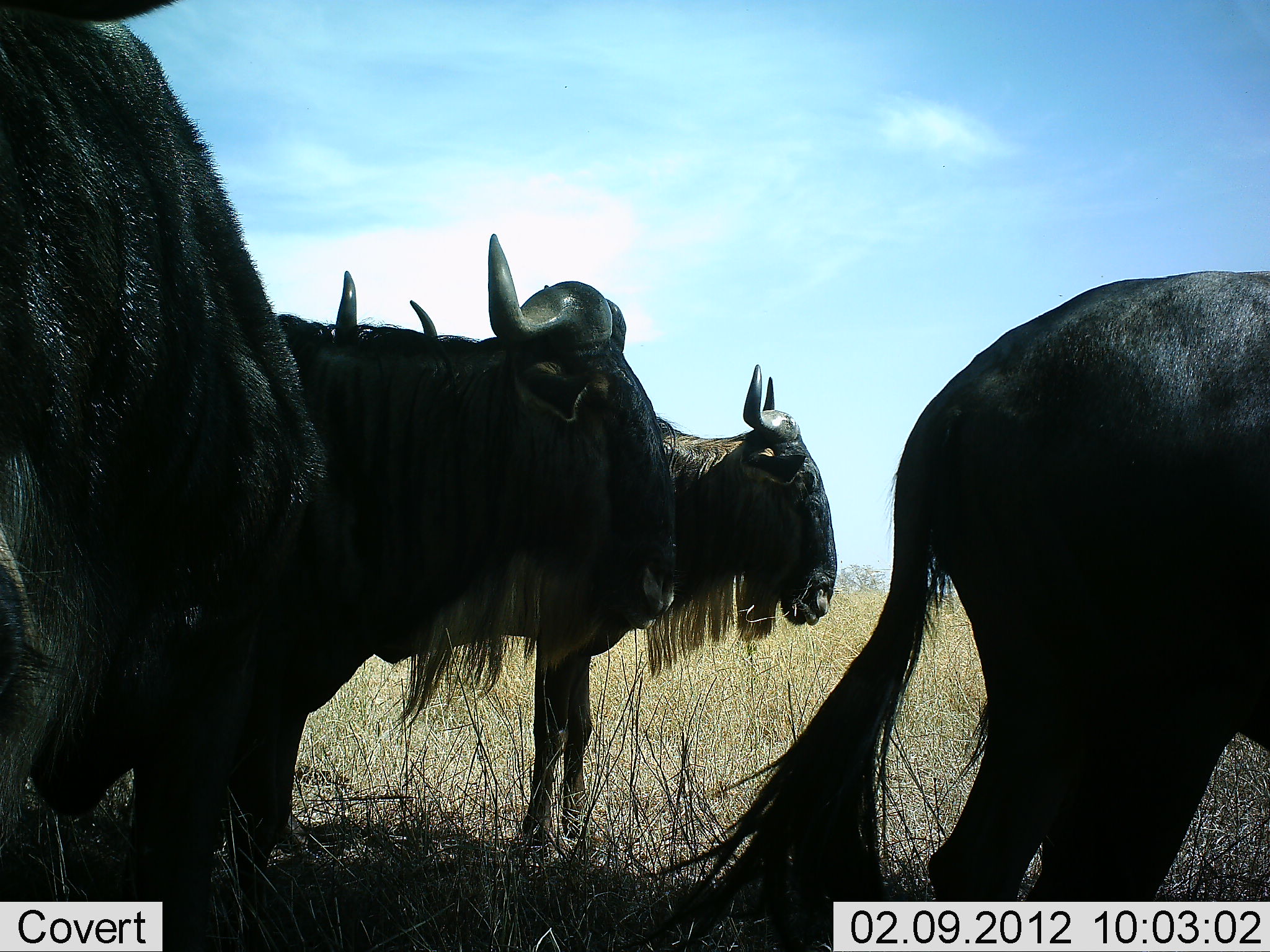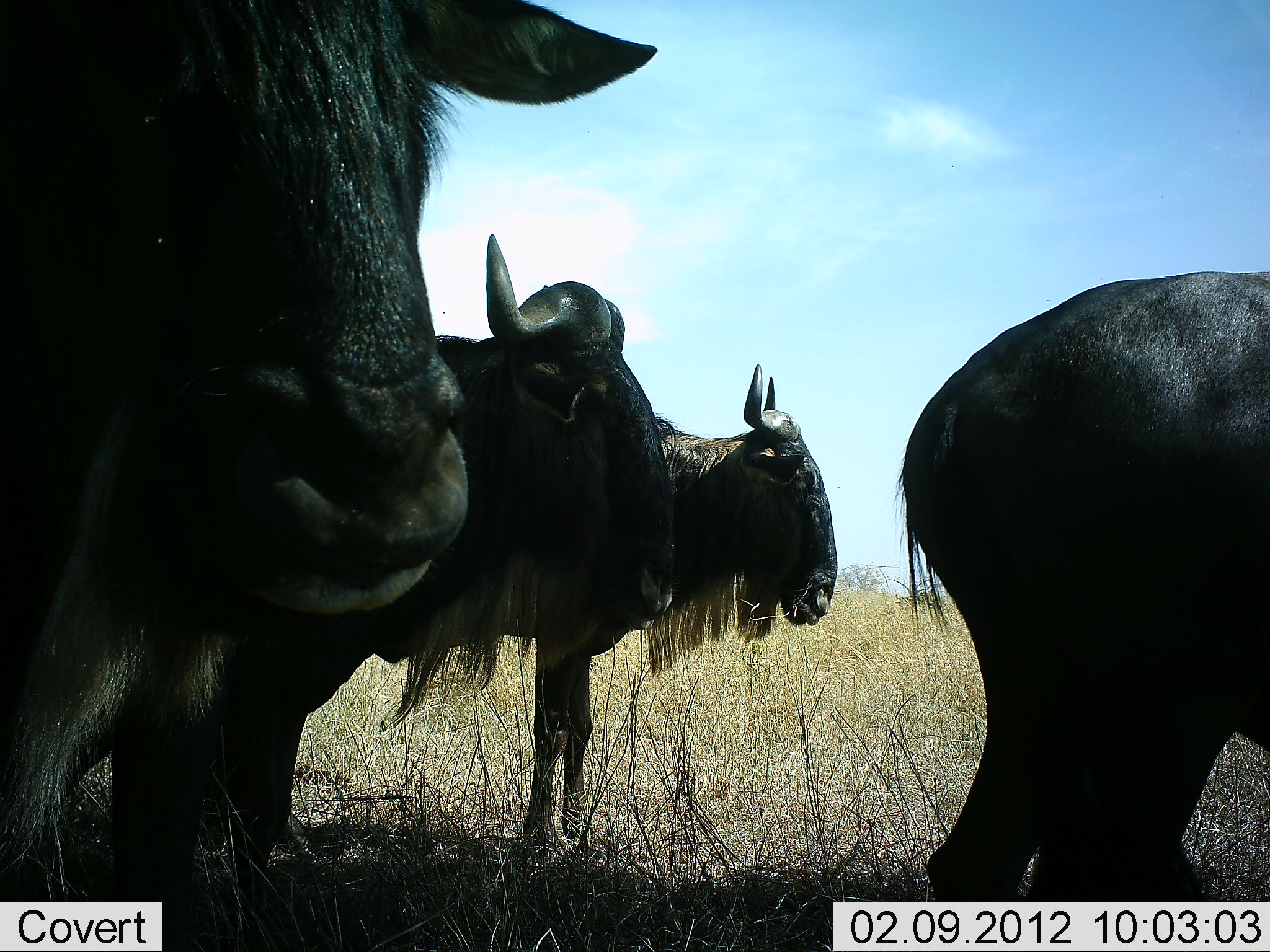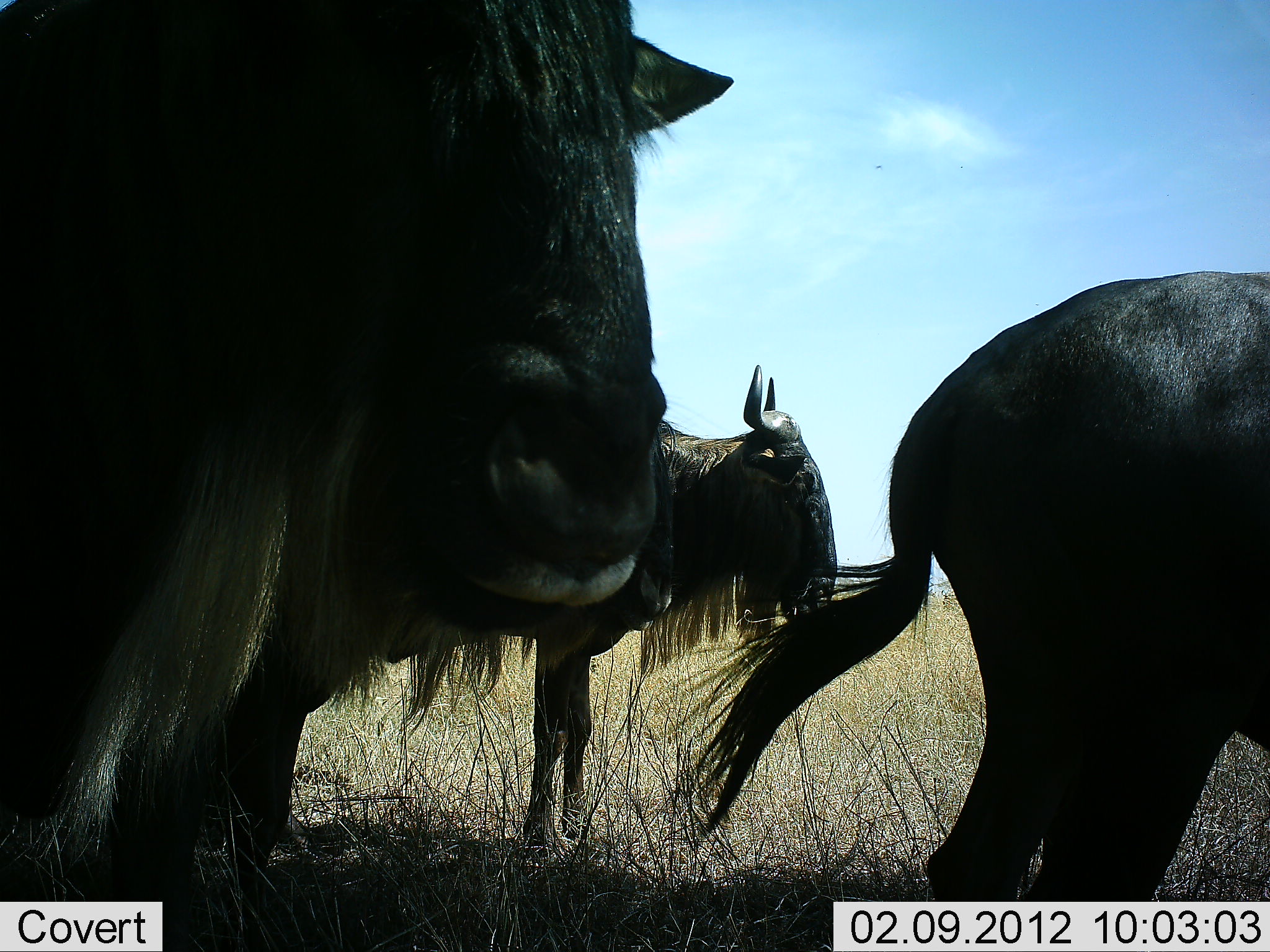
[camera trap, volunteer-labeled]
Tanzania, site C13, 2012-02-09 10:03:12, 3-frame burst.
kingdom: Animalia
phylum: Chordata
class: Mammalia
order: Artiodactyla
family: Bovidae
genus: Connochaetes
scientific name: Connochaetes taurinus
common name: blue wildebeest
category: wildebeest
Wildebeest (blue wildebeest) (Connochaetes taurinus), count 4. Behavior (volunteer vote fractions): standing 95%, resting 0%, moving 23%, interacting 0%. Young present (vote fraction): 0%. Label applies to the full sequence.